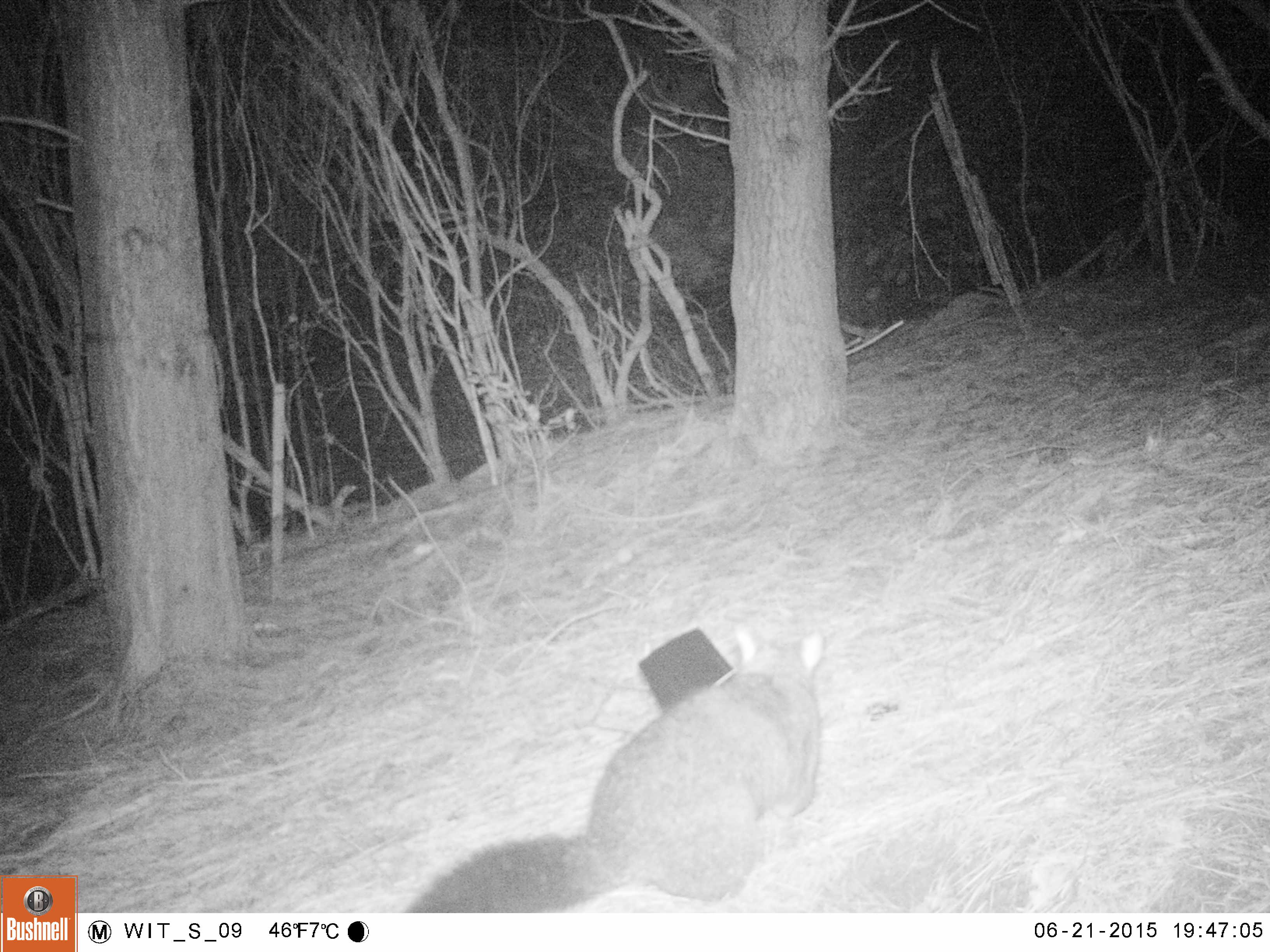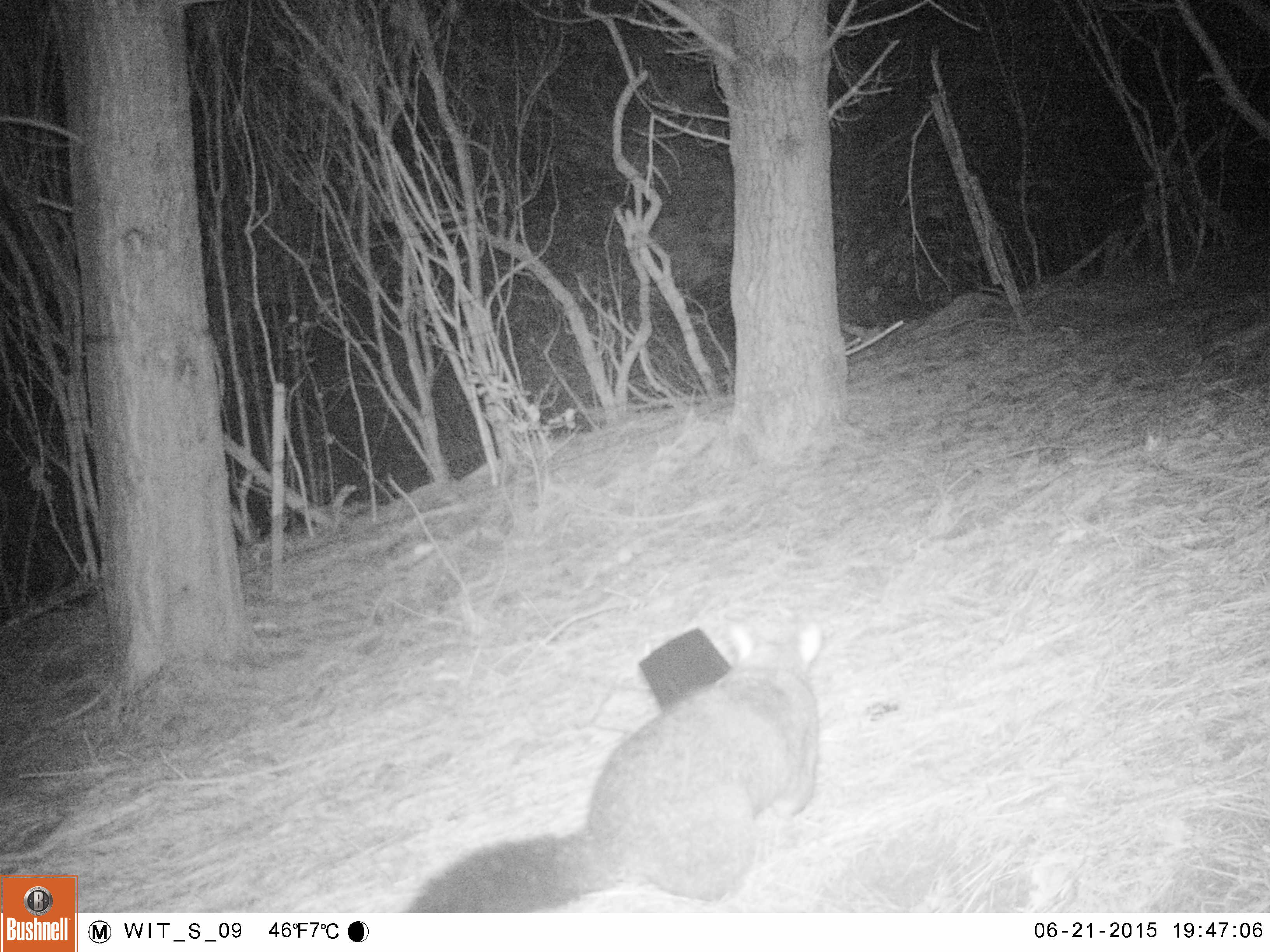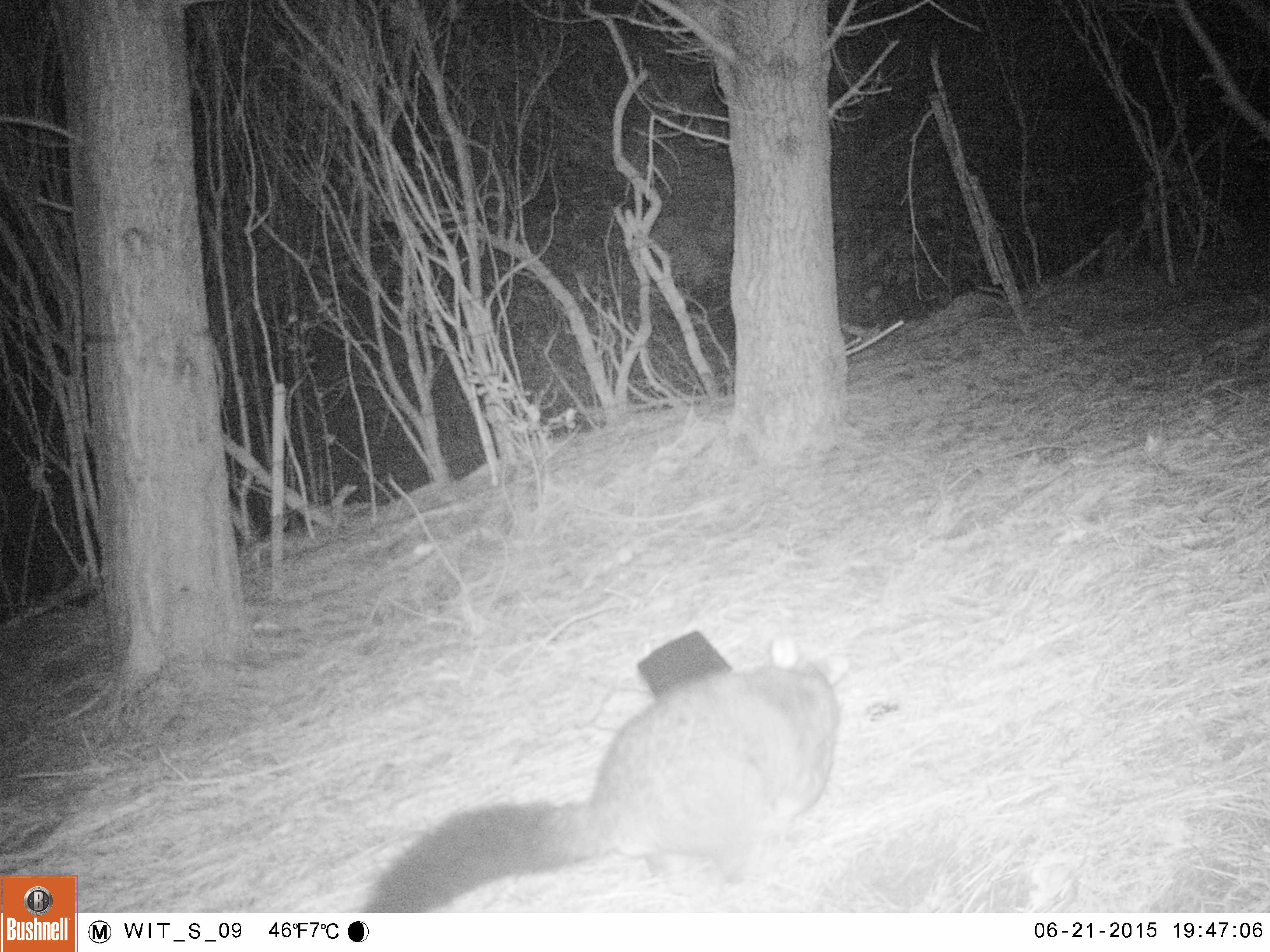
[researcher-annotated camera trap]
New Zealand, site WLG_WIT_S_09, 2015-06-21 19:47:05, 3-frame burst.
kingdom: Animalia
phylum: Chordata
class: Mammalia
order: Diprotodontia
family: Phalangeridae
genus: Trichosurus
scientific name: Trichosurus vulpecula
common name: common brushtail possum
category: possum